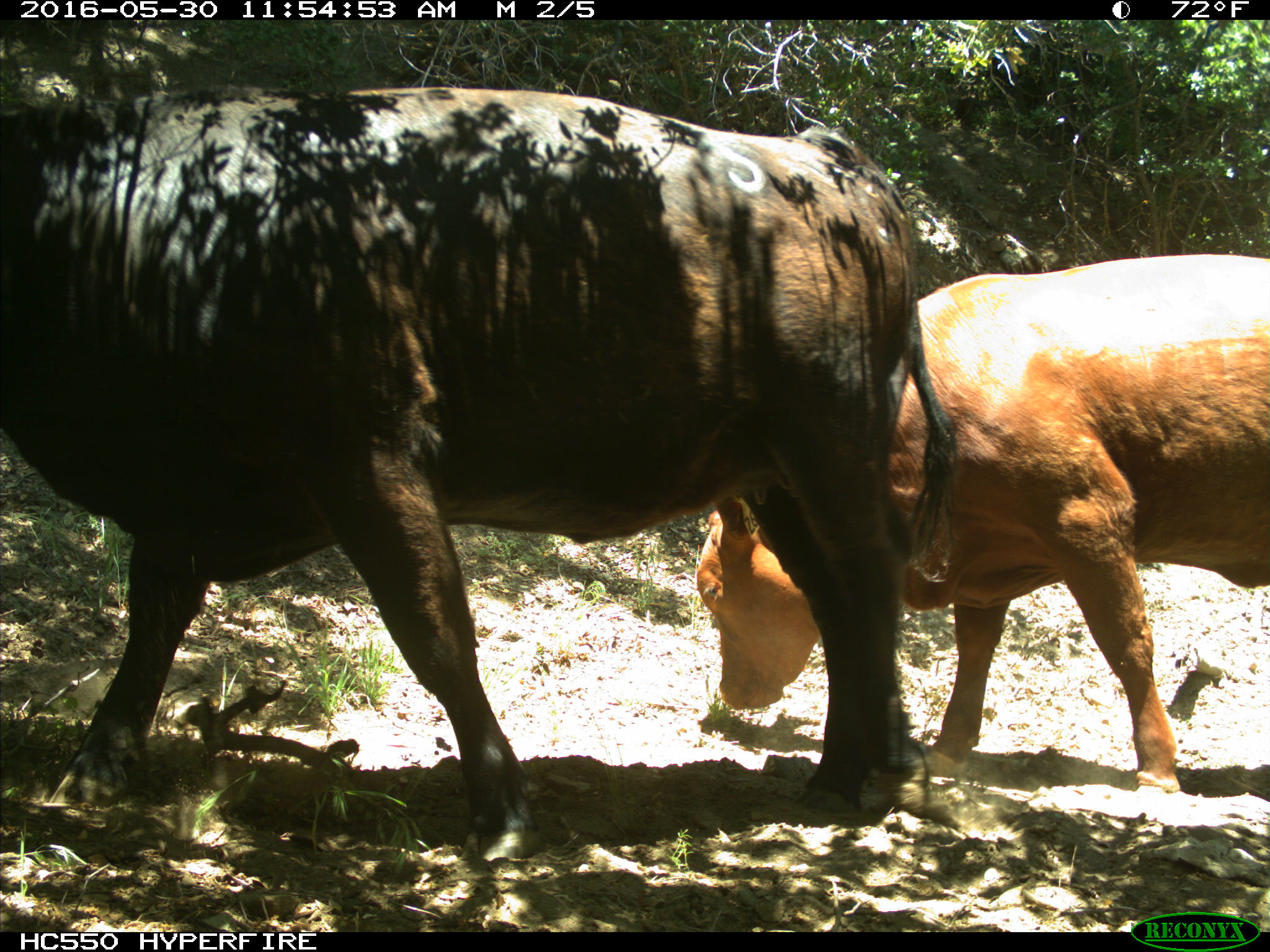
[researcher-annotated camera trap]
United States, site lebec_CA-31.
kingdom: Animalia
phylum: Chordata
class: Mammalia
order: Artiodactyla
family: Bovidae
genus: Bos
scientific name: Bos taurus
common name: domestic cow